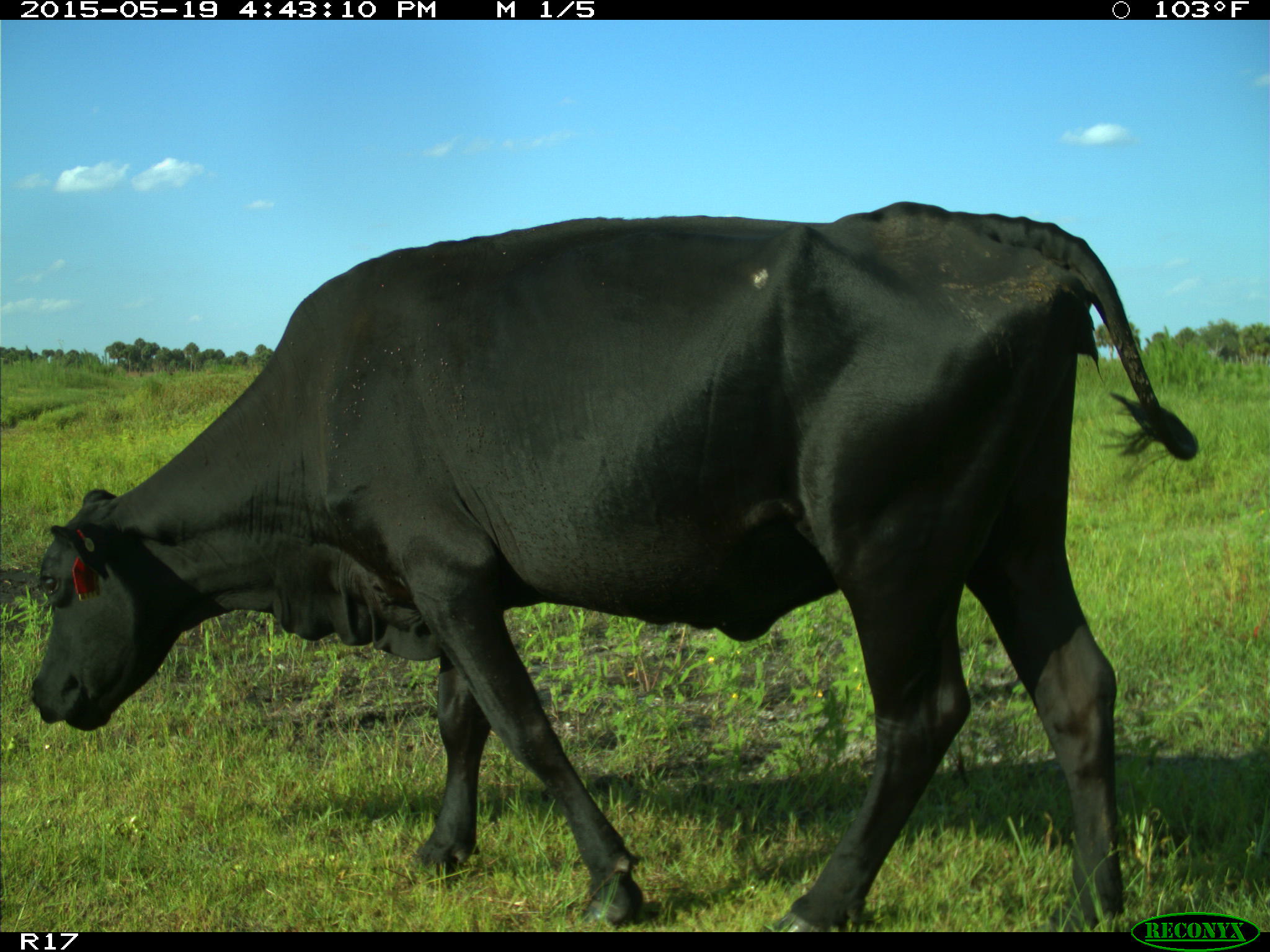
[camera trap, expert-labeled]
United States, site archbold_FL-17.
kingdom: Animalia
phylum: Chordata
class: Mammalia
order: Artiodactyla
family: Bovidae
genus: Bos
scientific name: Bos taurus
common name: domestic cow